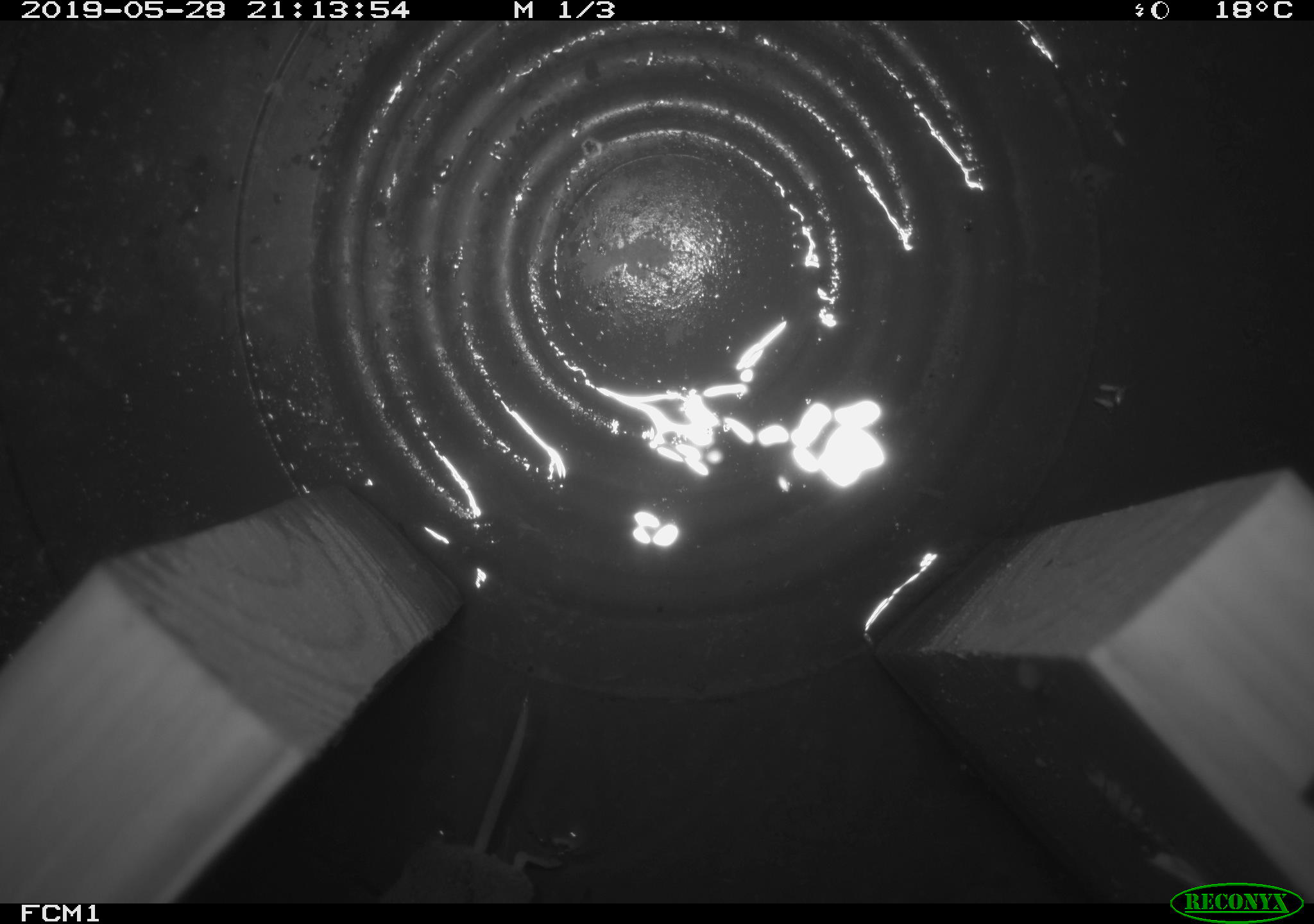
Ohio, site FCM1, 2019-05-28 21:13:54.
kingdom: Animalia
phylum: Chordata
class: Mammalia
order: Eulipotyphla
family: Soricidae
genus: Sorex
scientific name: Sorex cinereus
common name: masked shrew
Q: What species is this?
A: Masked shrew (Sorex cinereus).